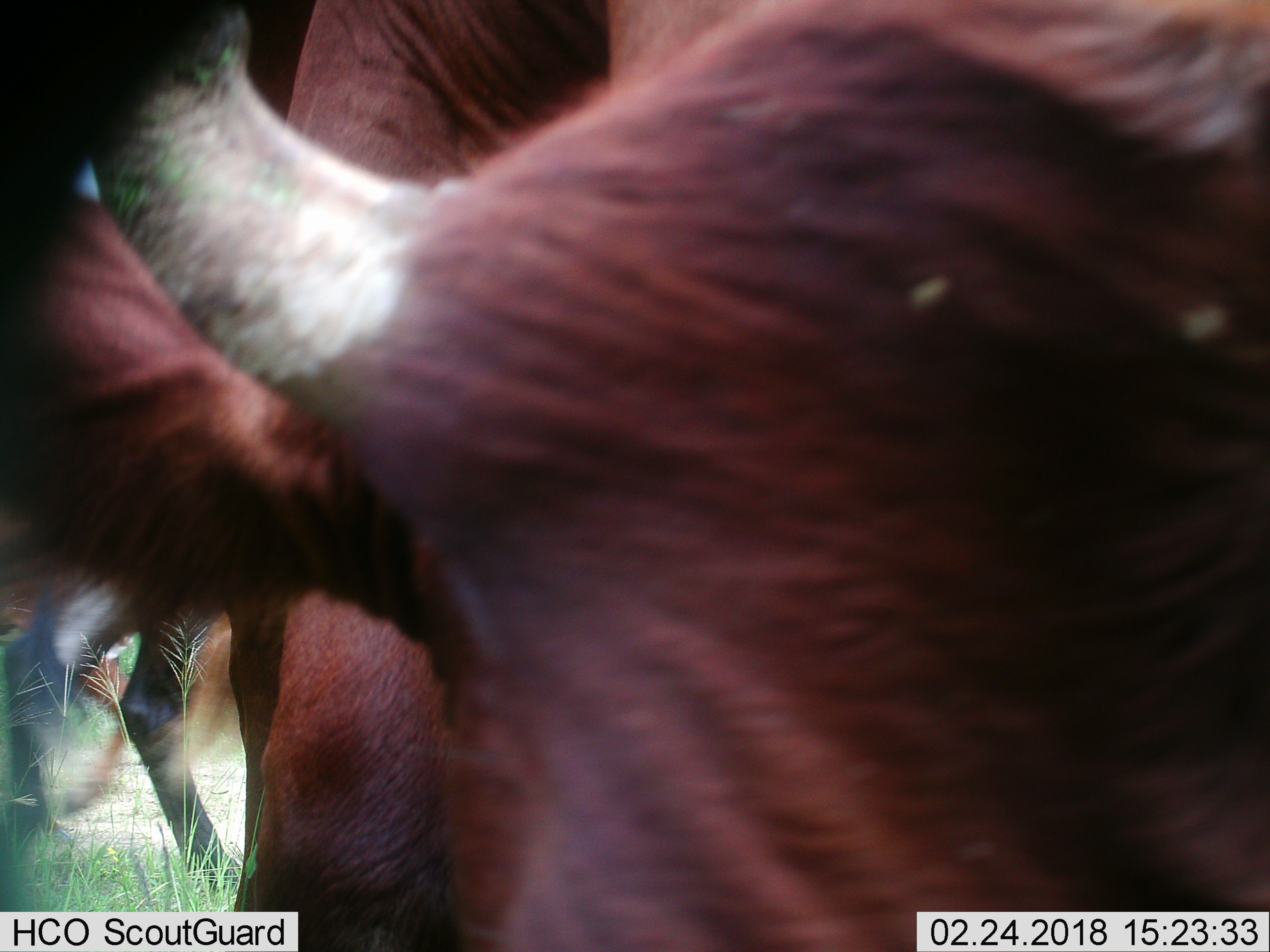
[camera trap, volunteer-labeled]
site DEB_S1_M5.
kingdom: Animalia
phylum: Chordata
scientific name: Vertebrata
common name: domestic animal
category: domesticanimal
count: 4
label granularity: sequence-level